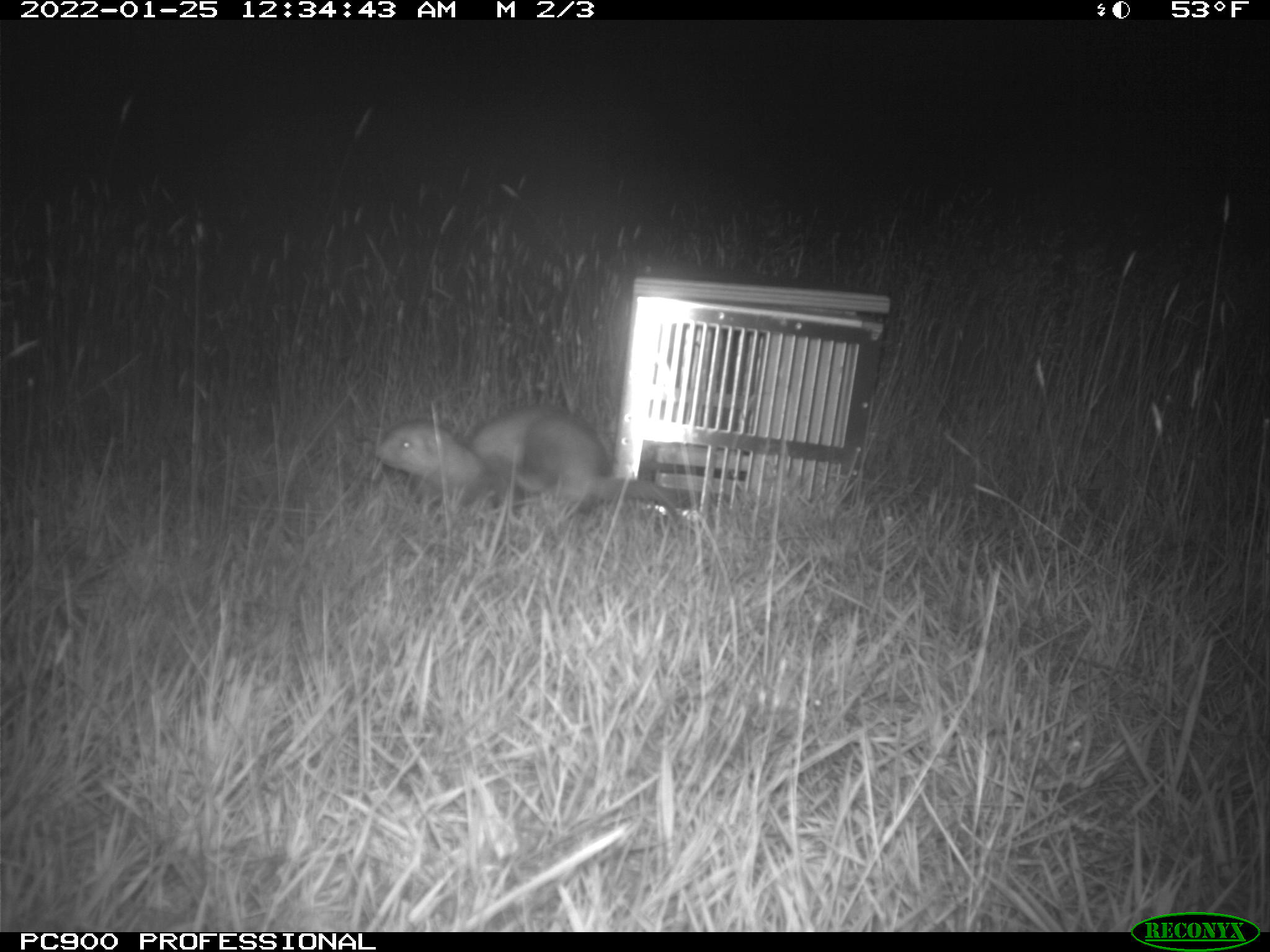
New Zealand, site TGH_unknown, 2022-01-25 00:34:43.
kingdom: Animalia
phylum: Chordata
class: Mammalia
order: Carnivora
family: Mustelidae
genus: Mustela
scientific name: Mustela furo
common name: ferret